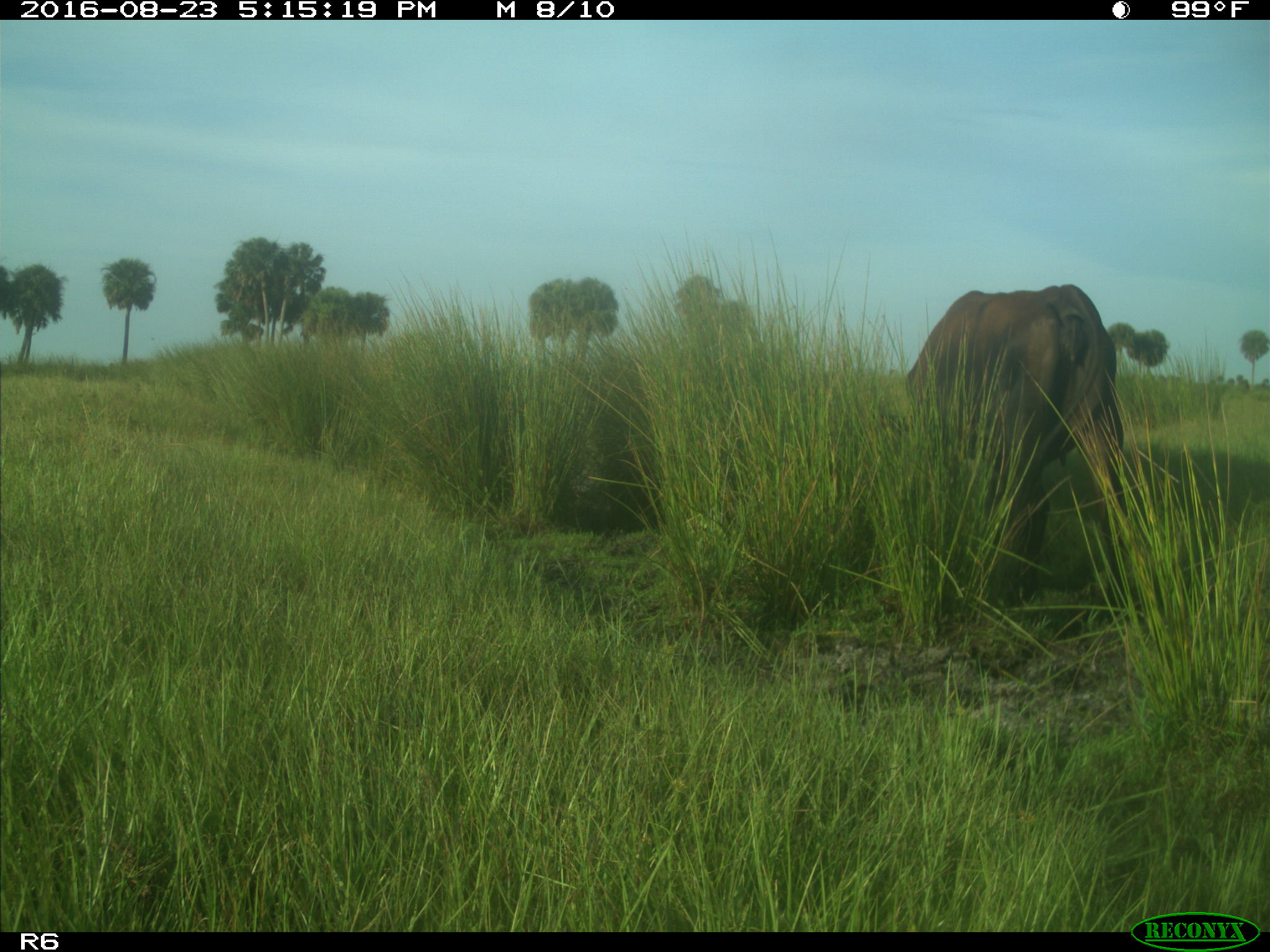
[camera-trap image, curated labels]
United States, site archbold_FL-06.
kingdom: Animalia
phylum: Chordata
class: Mammalia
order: Artiodactyla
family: Bovidae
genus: Bos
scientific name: Bos taurus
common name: domestic cow